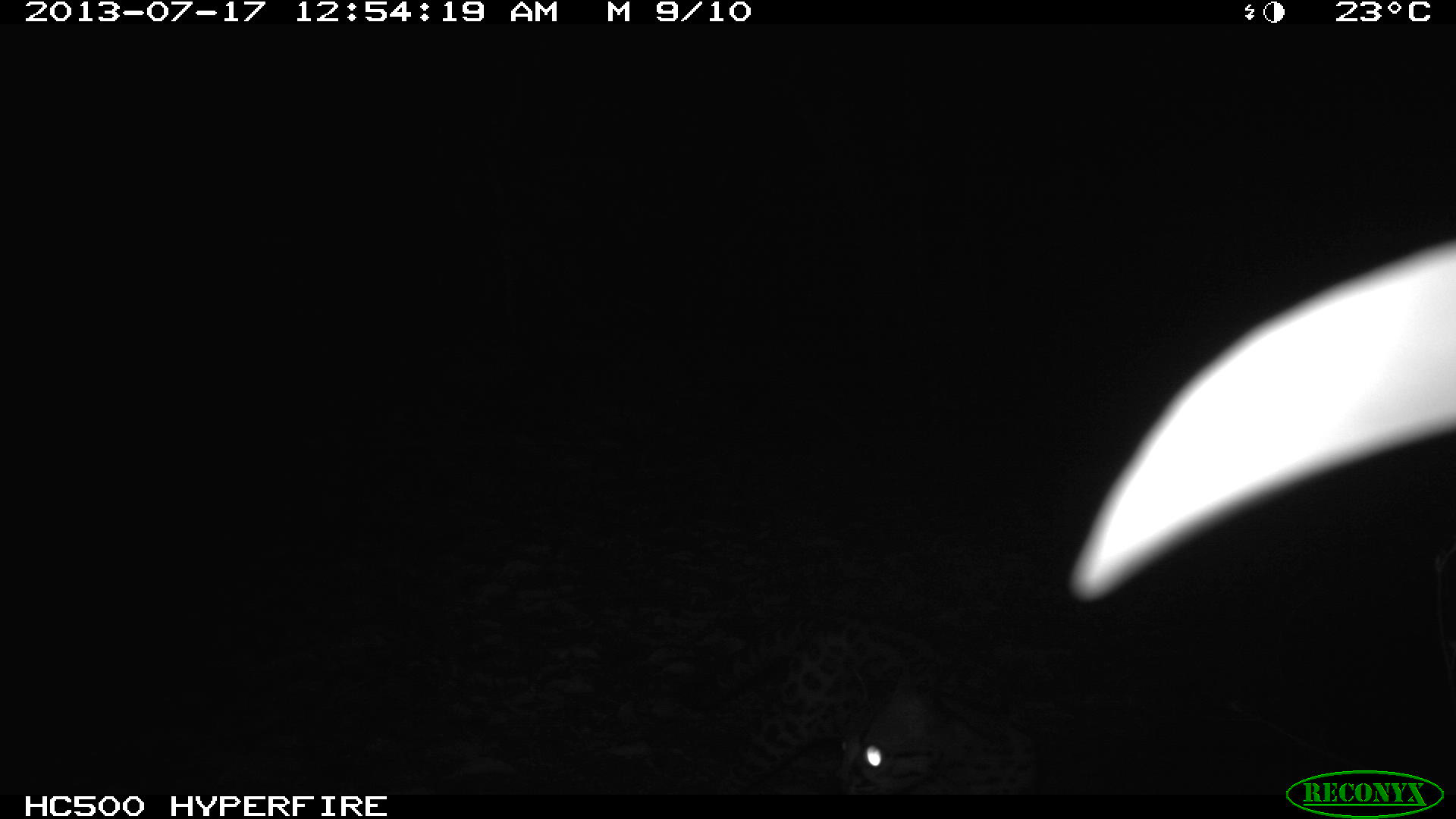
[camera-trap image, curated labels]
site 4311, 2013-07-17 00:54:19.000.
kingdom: Animalia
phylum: Chordata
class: Mammalia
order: Carnivora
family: Felidae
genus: Leopardus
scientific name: Leopardus wiedii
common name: margay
Leopardus wiedii (margay), count 1.